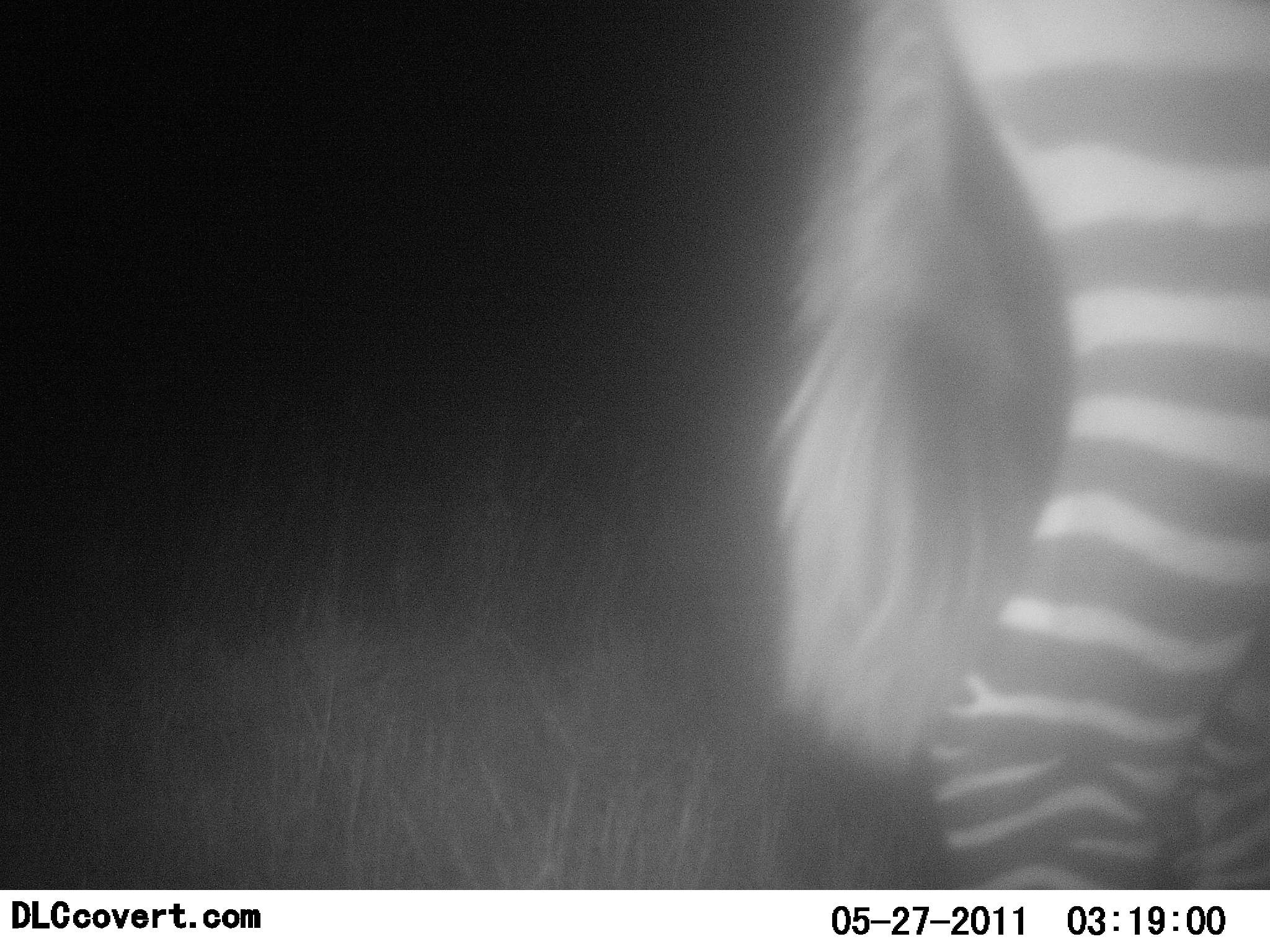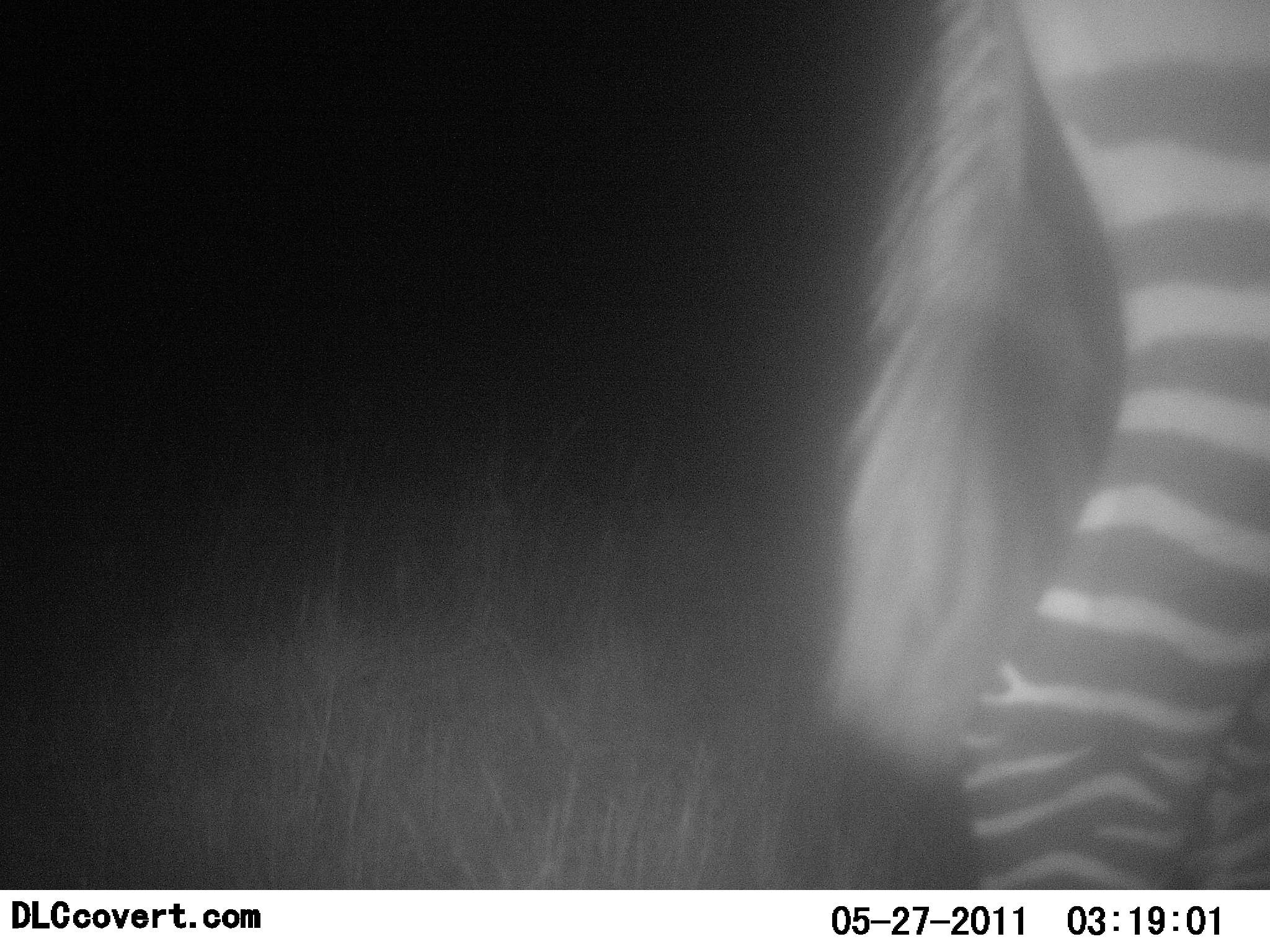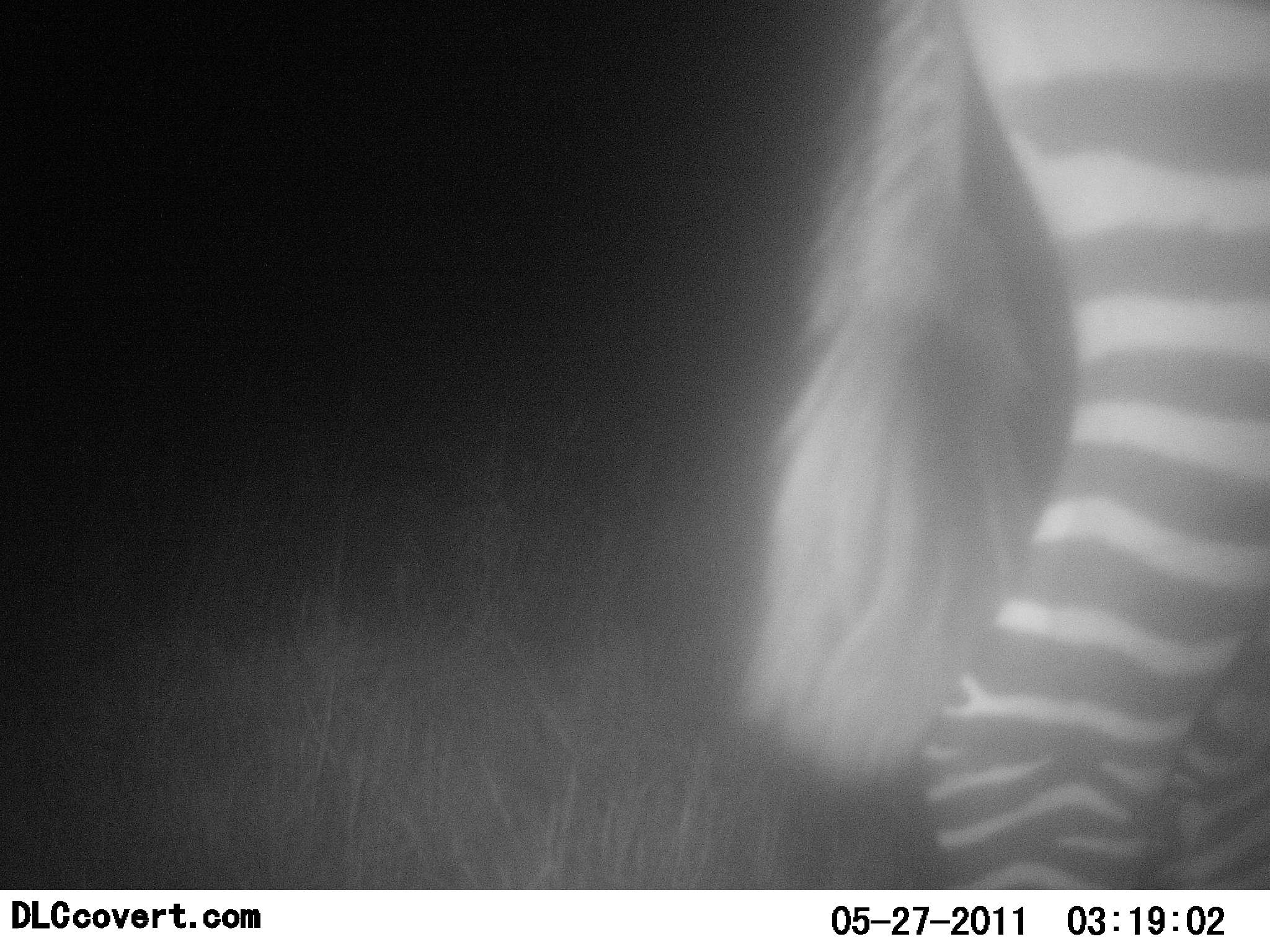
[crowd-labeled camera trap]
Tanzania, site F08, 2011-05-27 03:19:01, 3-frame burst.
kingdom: Animalia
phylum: Chordata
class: Mammalia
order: Perissodactyla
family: Equidae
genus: Equus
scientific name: Equus quagga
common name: plains zebra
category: zebra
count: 1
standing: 91%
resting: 0%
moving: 9%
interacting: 0%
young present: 0%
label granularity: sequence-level